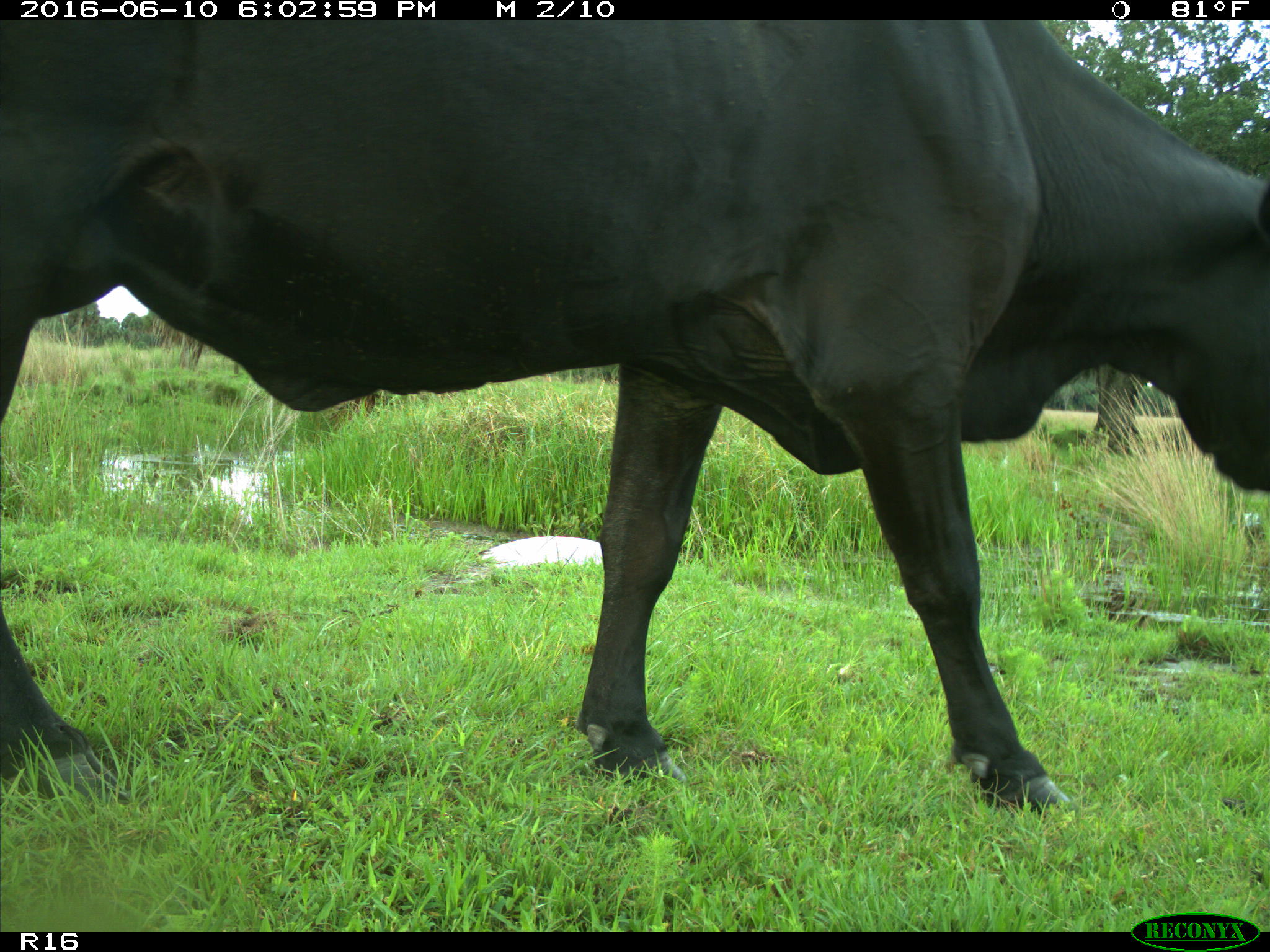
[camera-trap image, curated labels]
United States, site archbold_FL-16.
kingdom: Animalia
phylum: Chordata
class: Mammalia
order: Artiodactyla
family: Bovidae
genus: Bos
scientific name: Bos taurus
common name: domestic cow